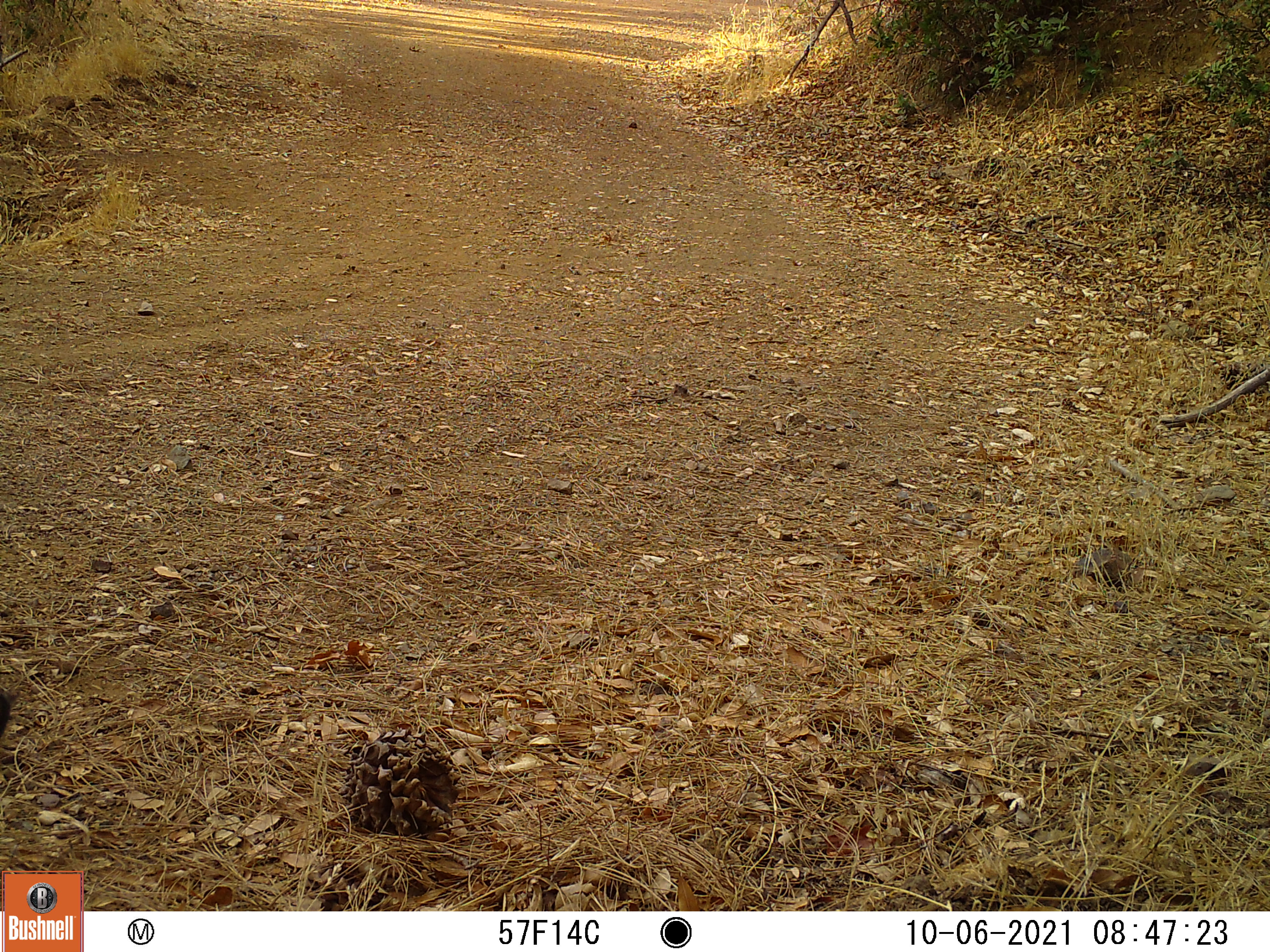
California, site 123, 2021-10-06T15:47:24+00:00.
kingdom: Animalia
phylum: Chordata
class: Mammalia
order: Artiodactyla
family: Suidae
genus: Sus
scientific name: Sus scrofa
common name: wild boar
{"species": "wild boar (Sus scrofa)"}